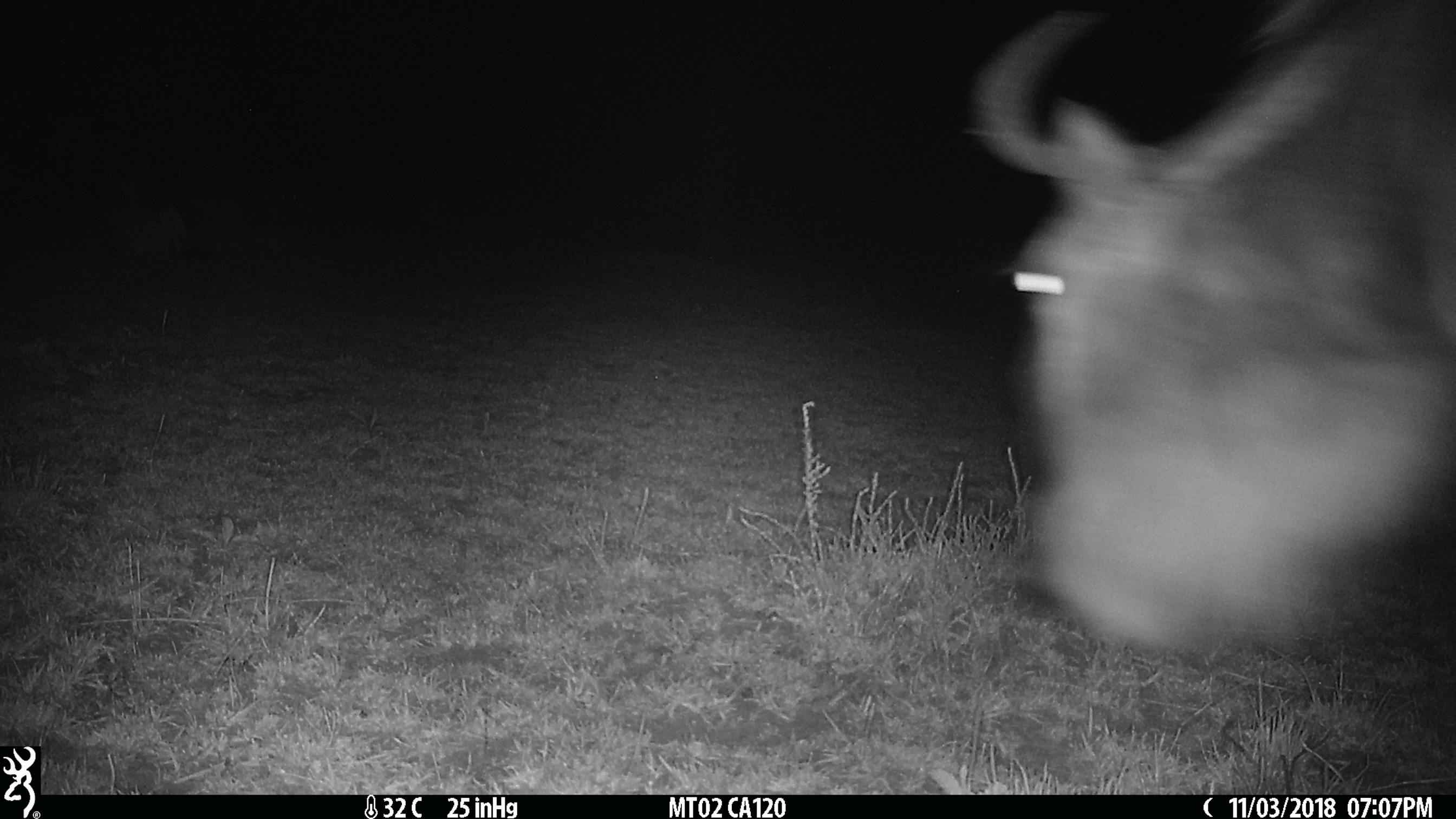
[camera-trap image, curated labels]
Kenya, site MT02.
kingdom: Animalia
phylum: Chordata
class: Mammalia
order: Artiodactyla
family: Bovidae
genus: Connochaetes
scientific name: Connochaetes taurinus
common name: blue wildebeest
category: wildebeest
Wildebeest (blue wildebeest) (Connochaetes taurinus).